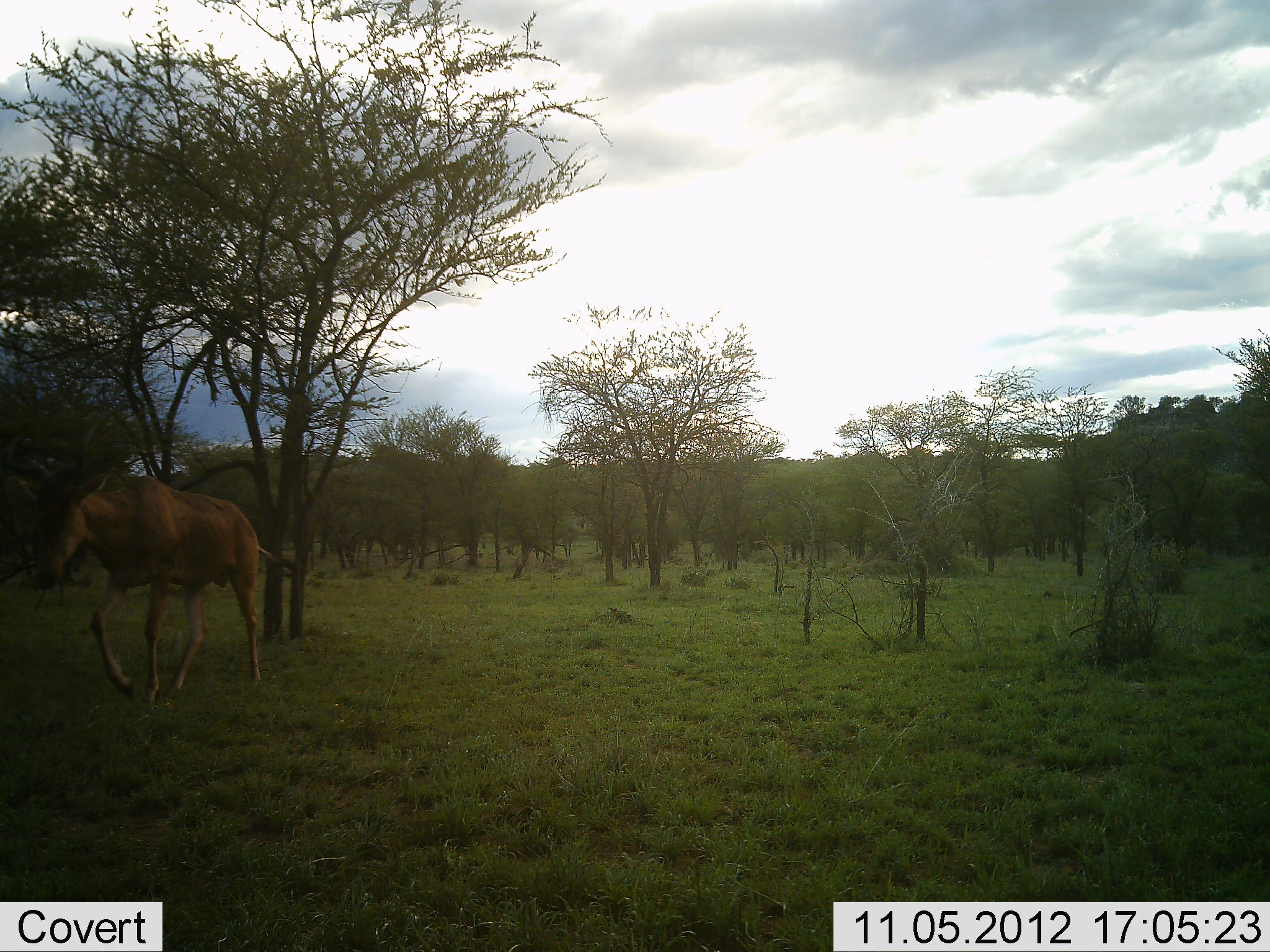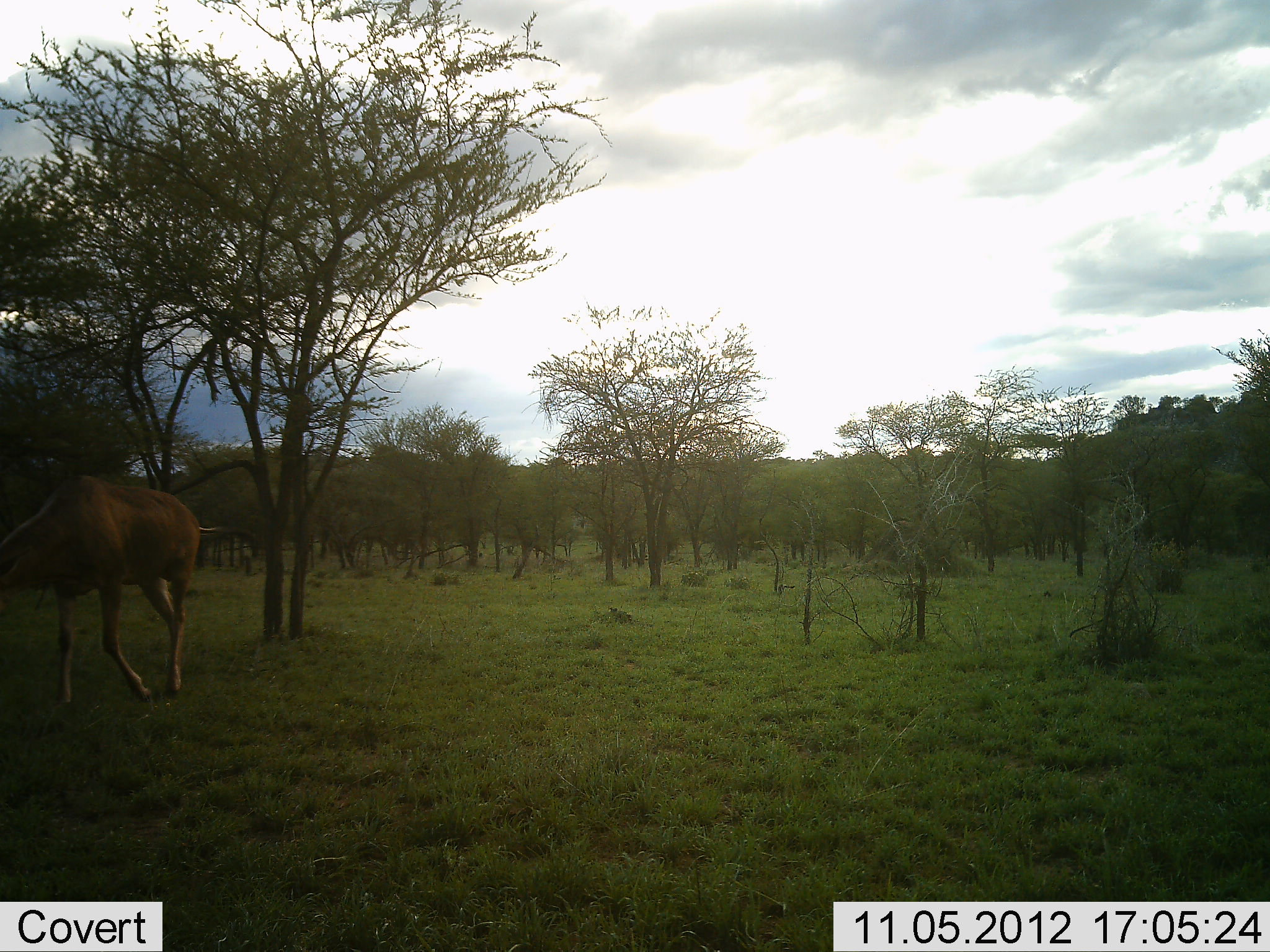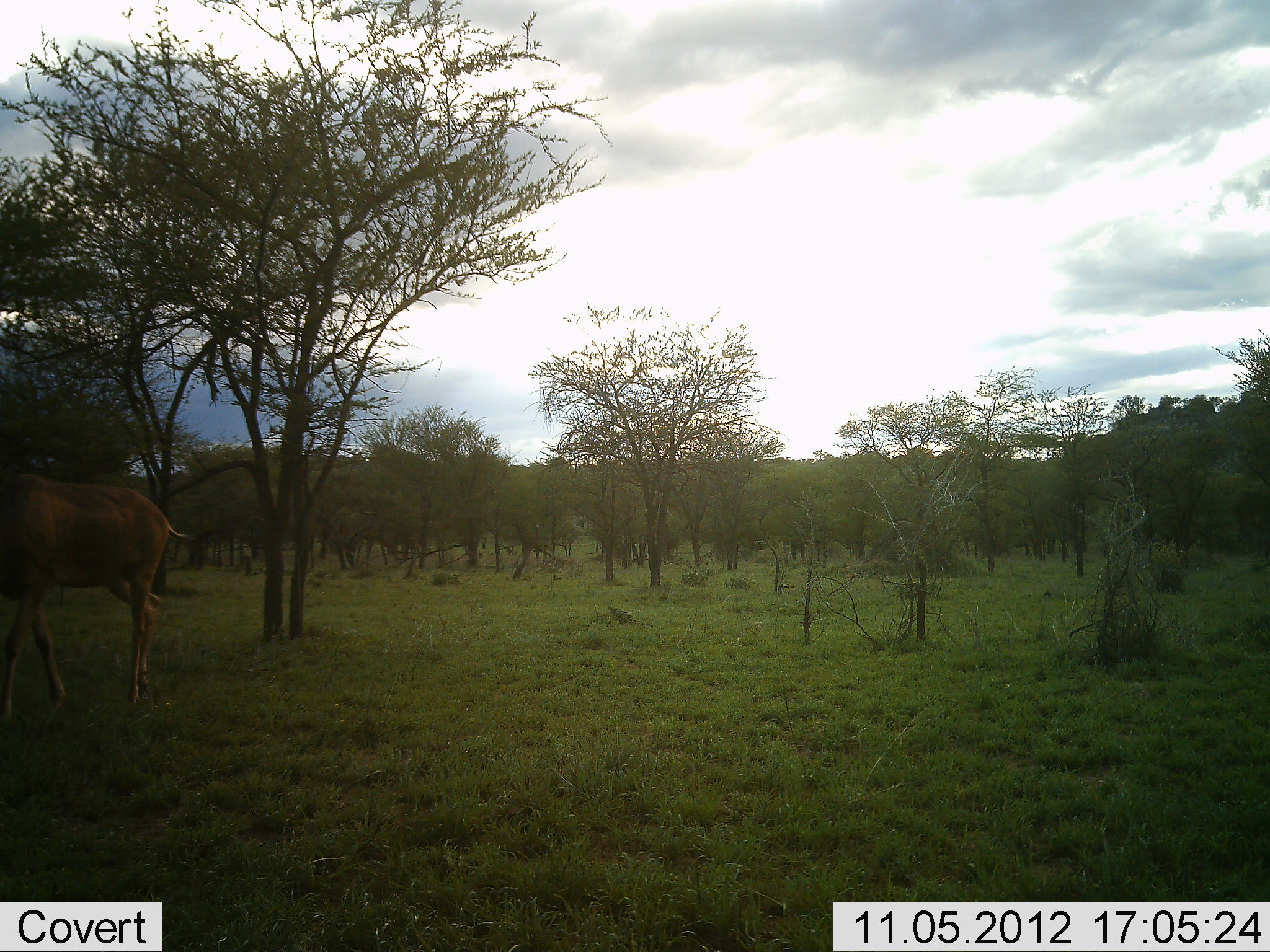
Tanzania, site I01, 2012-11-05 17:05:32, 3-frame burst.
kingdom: Animalia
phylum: Chordata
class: Mammalia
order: Artiodactyla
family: Bovidae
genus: Alcelaphus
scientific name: Alcelaphus buselaphus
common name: hartebeest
Hartebeest (Alcelaphus buselaphus), count 1. Behavior (volunteer vote fractions): standing 0%, resting 0%, moving 100%, interacting 0%. Young present (vote fraction): 0%. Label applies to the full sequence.